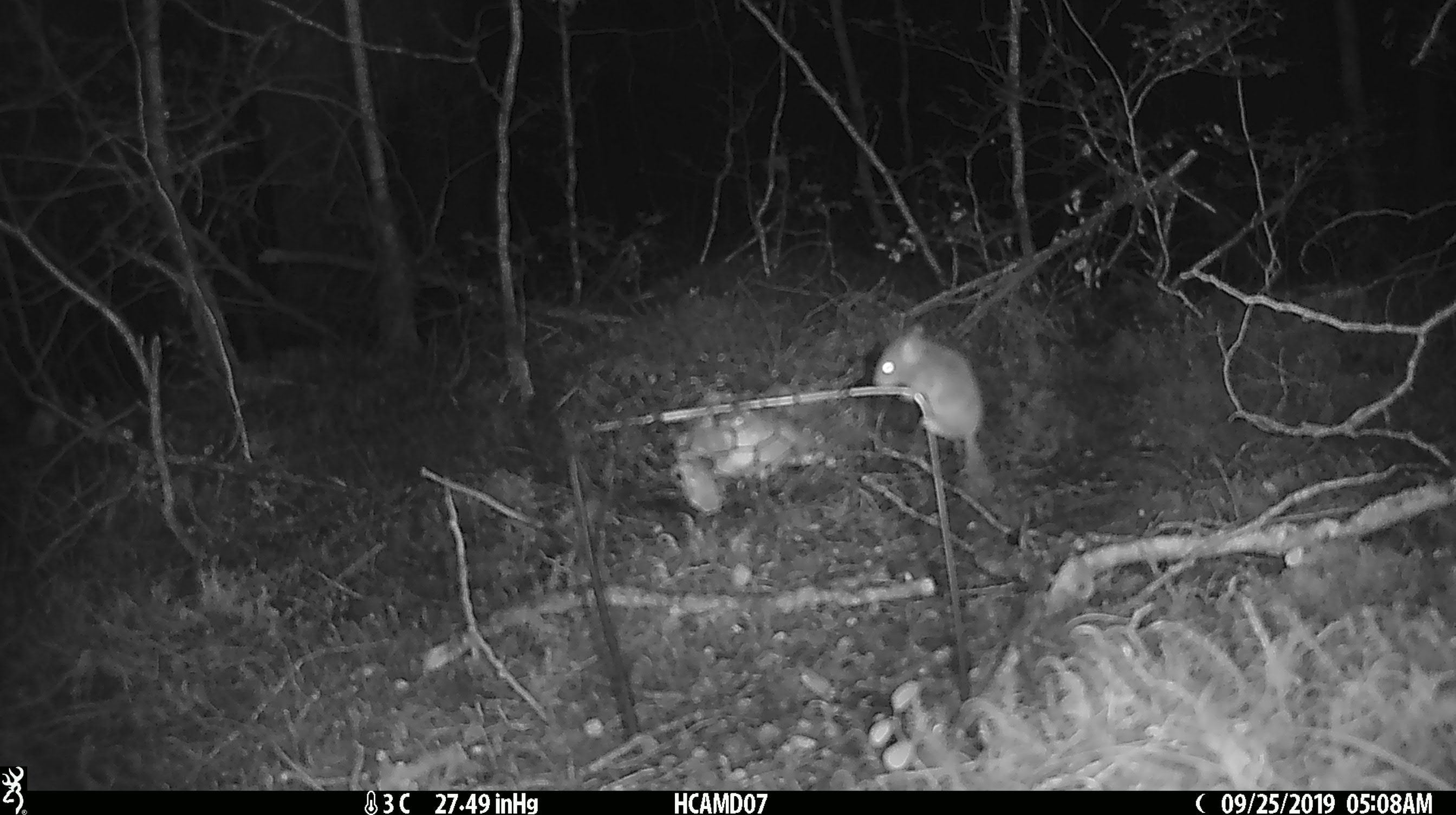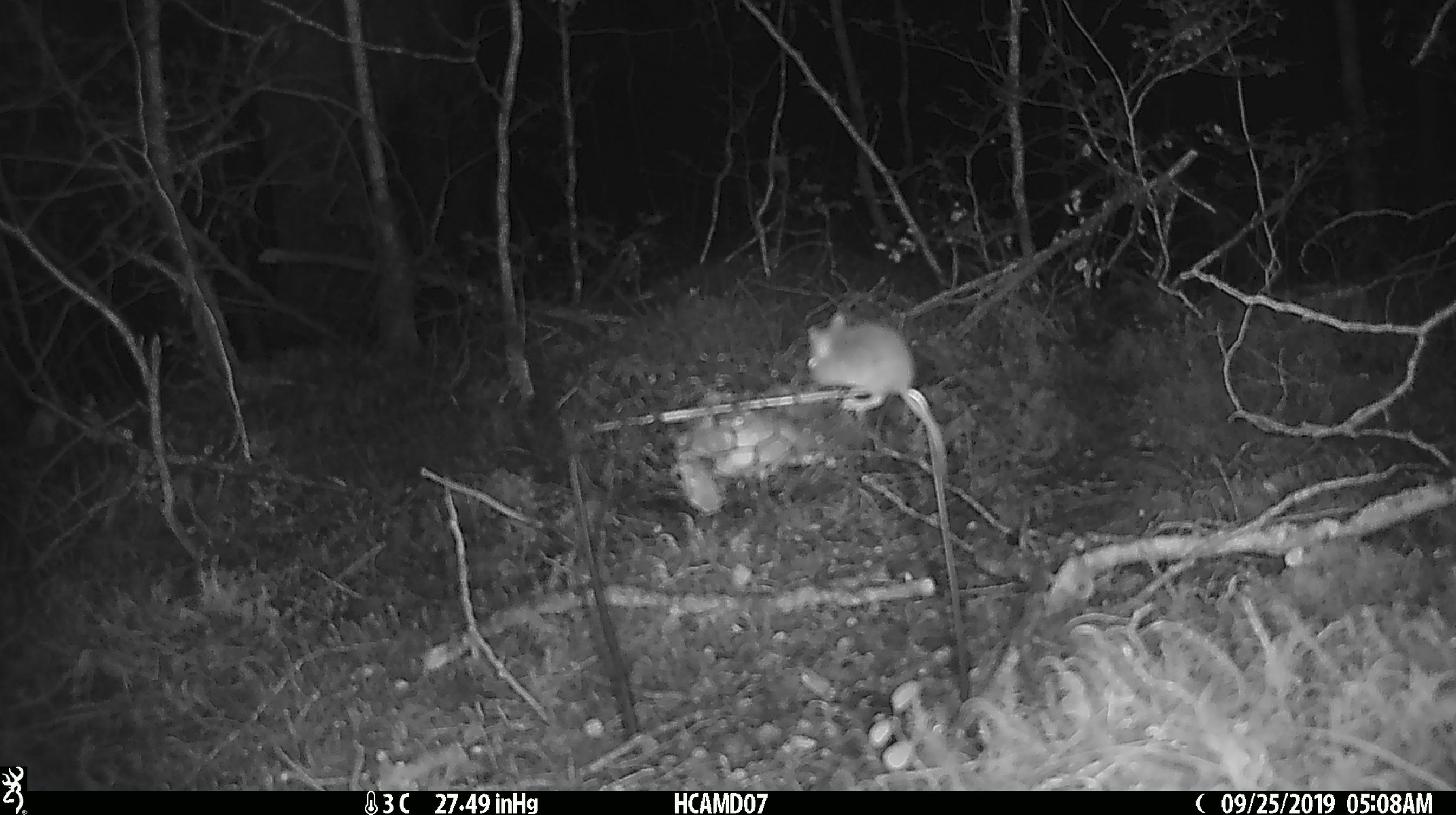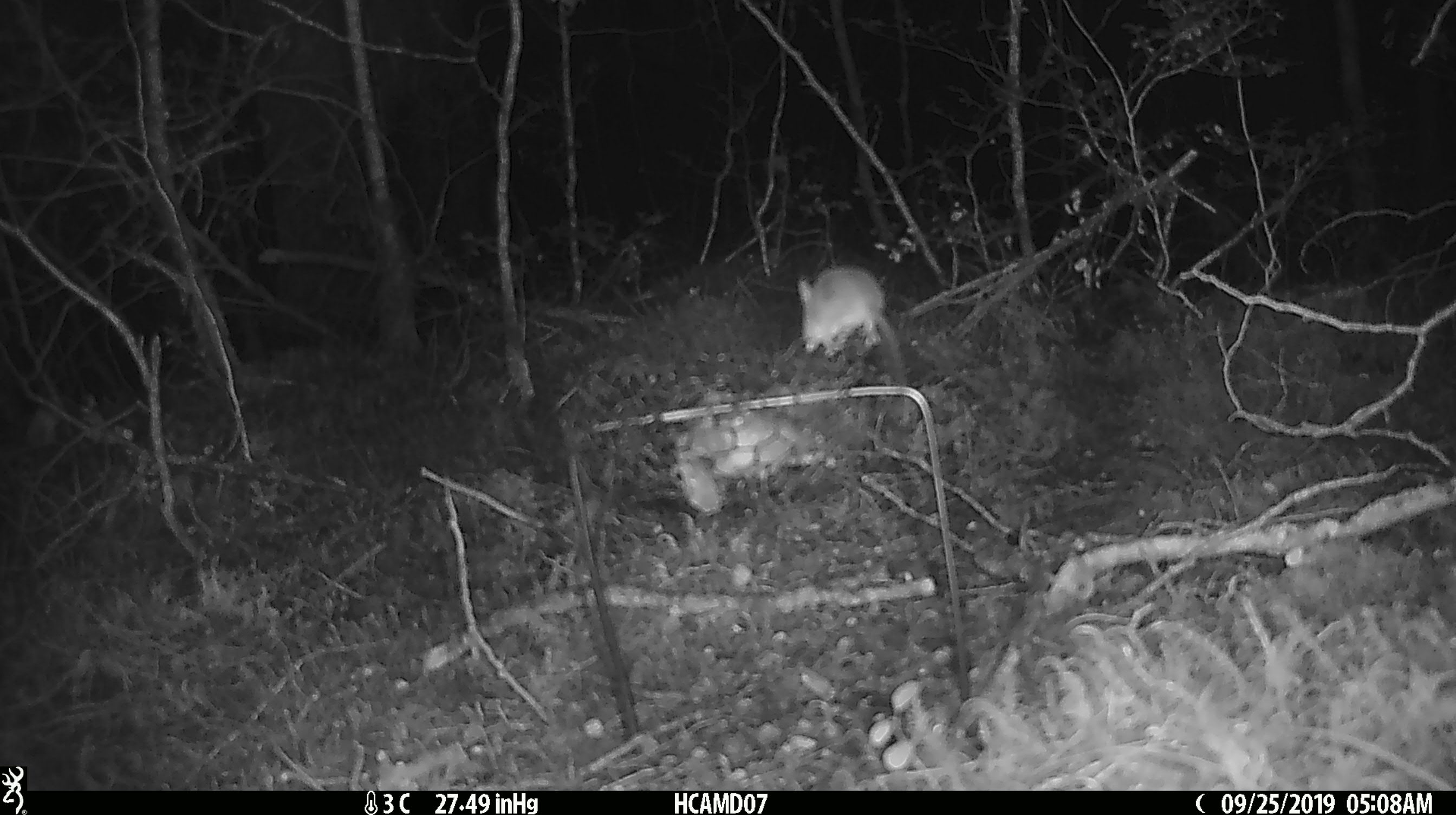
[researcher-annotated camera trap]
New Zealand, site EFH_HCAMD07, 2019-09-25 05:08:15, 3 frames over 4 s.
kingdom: Animalia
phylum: Chordata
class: Mammalia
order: Rodentia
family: Muridae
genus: Mus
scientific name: Mus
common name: mouse